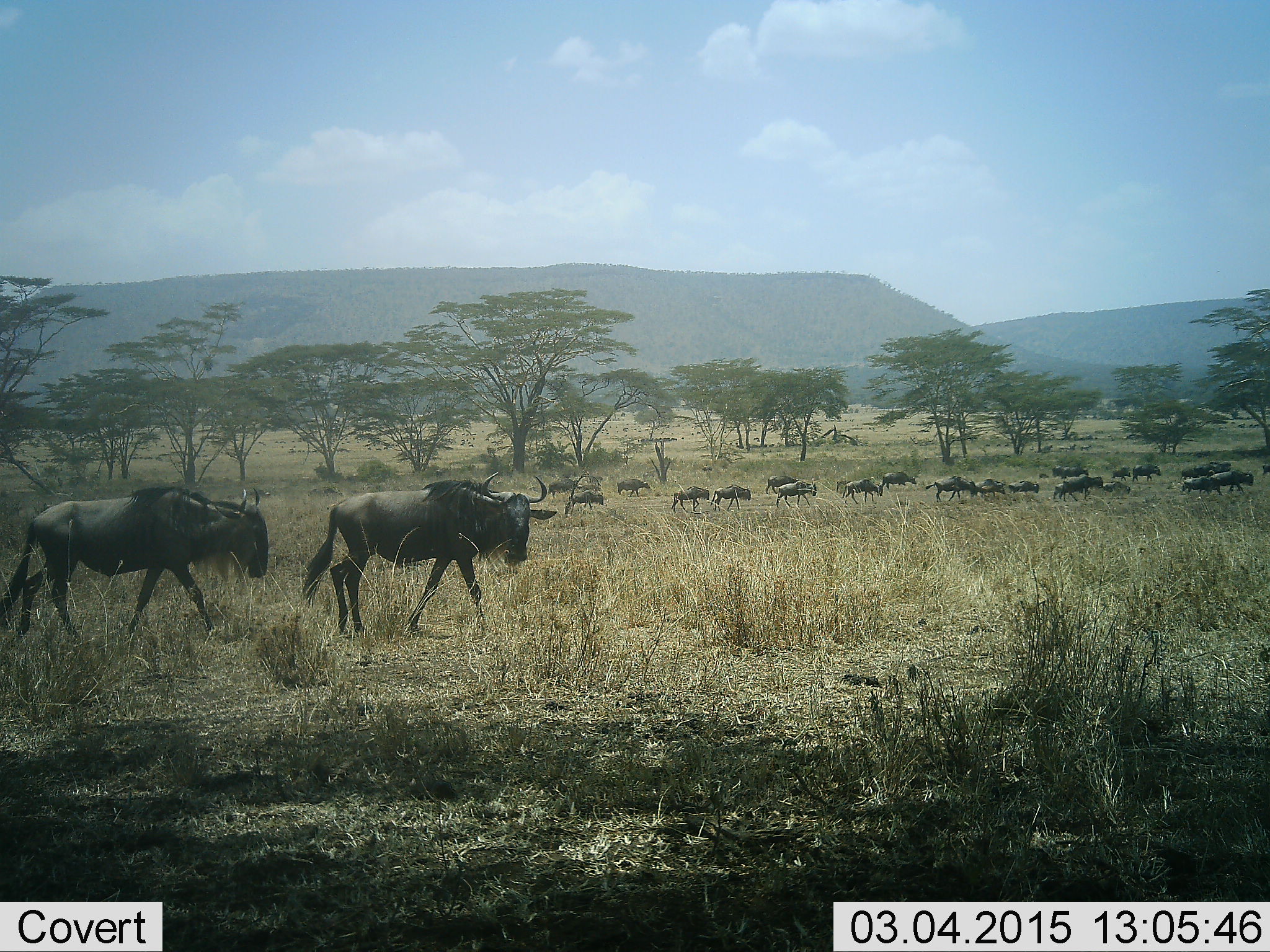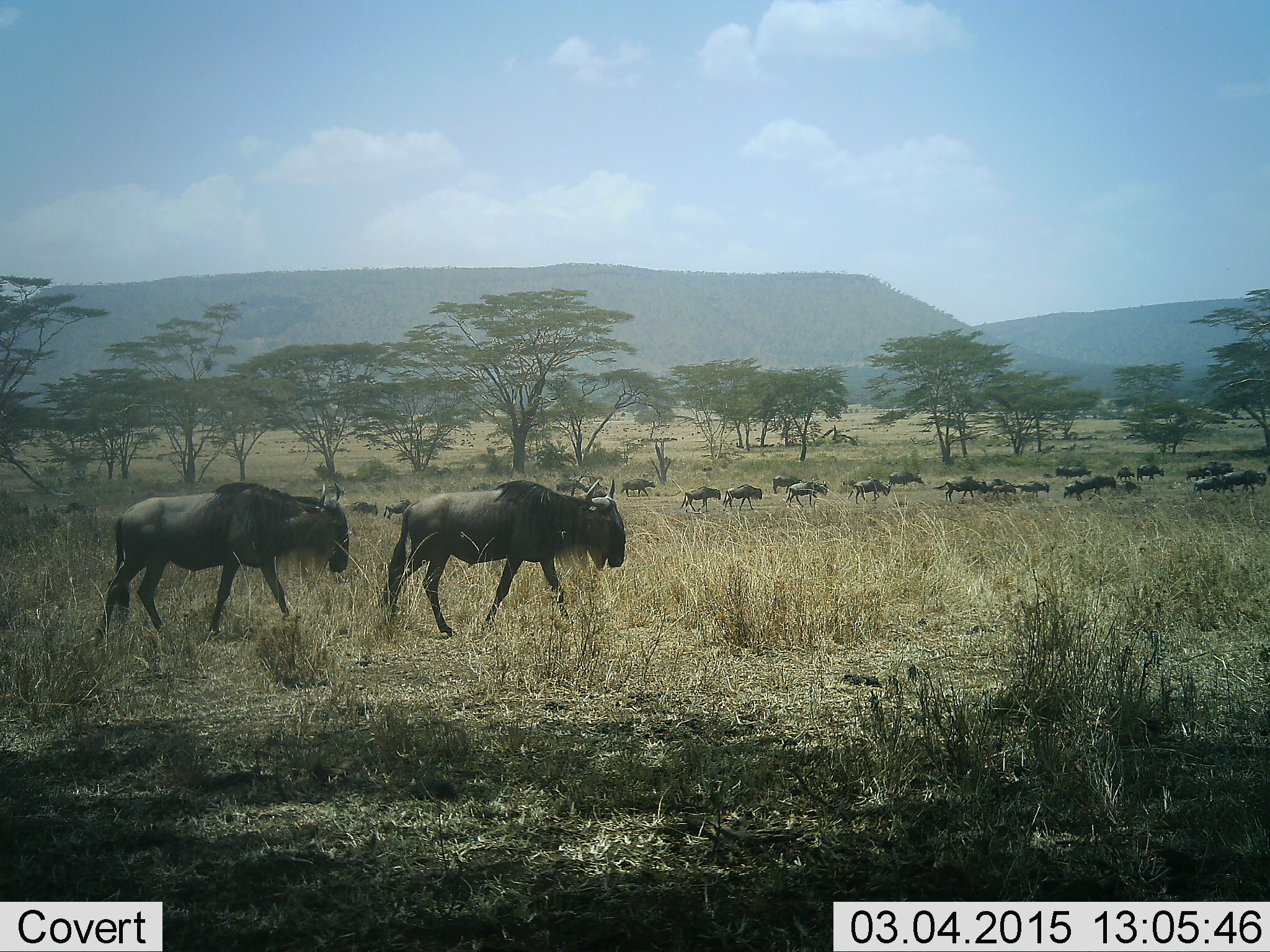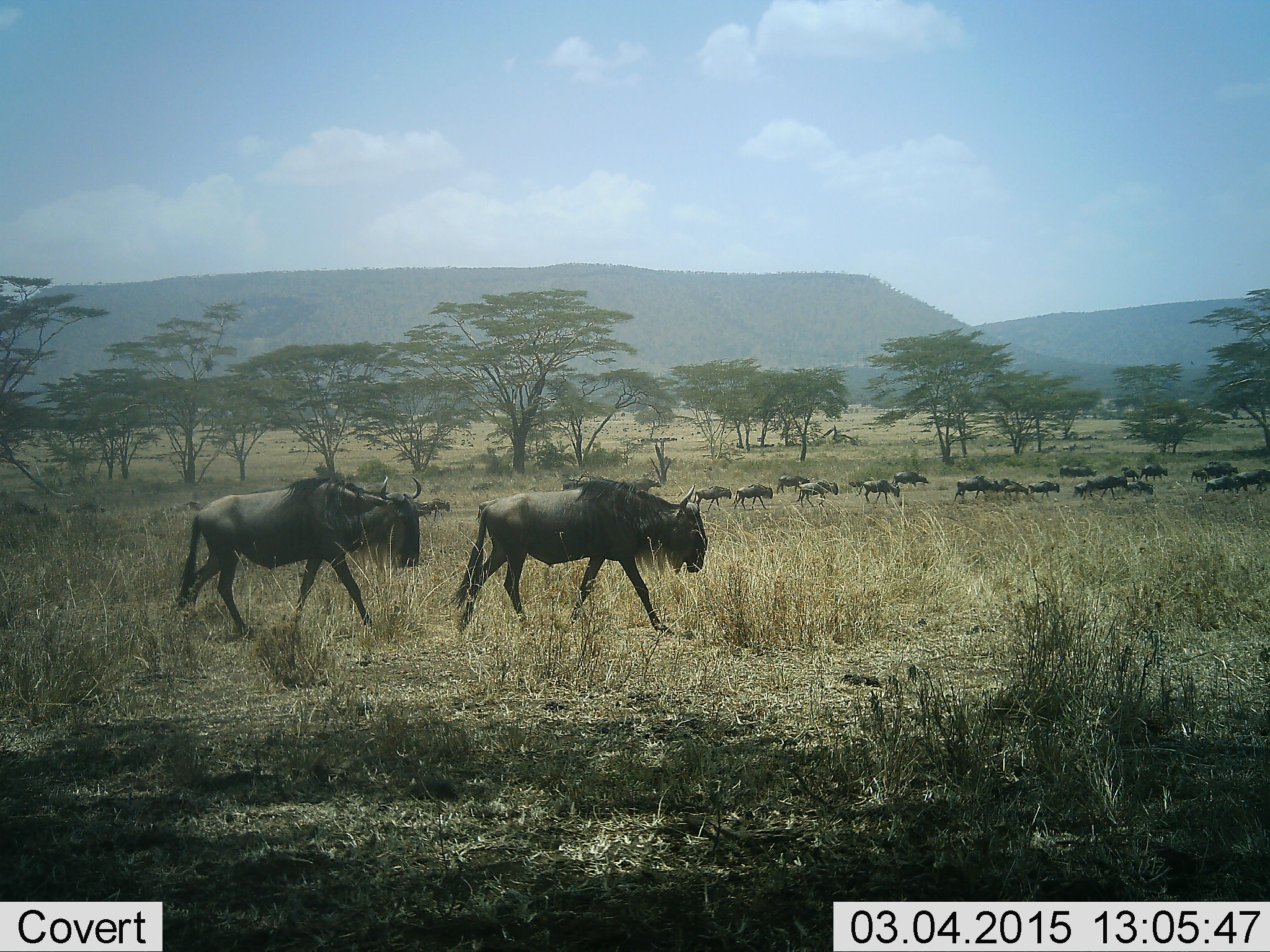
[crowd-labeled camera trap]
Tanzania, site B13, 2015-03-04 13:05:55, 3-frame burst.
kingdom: Animalia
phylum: Chordata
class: Mammalia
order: Artiodactyla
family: Bovidae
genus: Connochaetes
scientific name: Connochaetes taurinus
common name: blue wildebeest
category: wildebeest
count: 11-50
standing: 0%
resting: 0%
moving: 90%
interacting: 0%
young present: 0%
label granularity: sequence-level